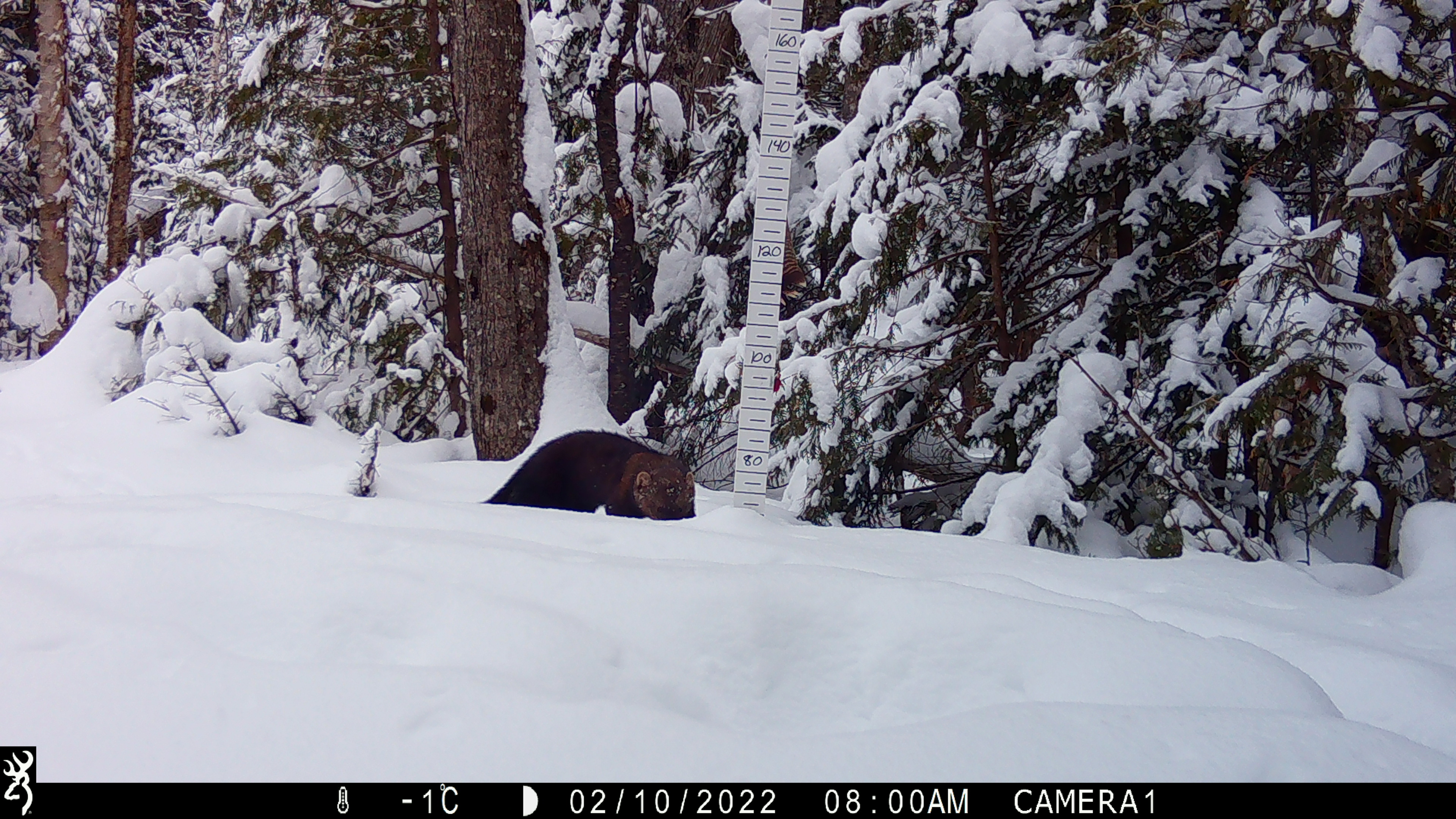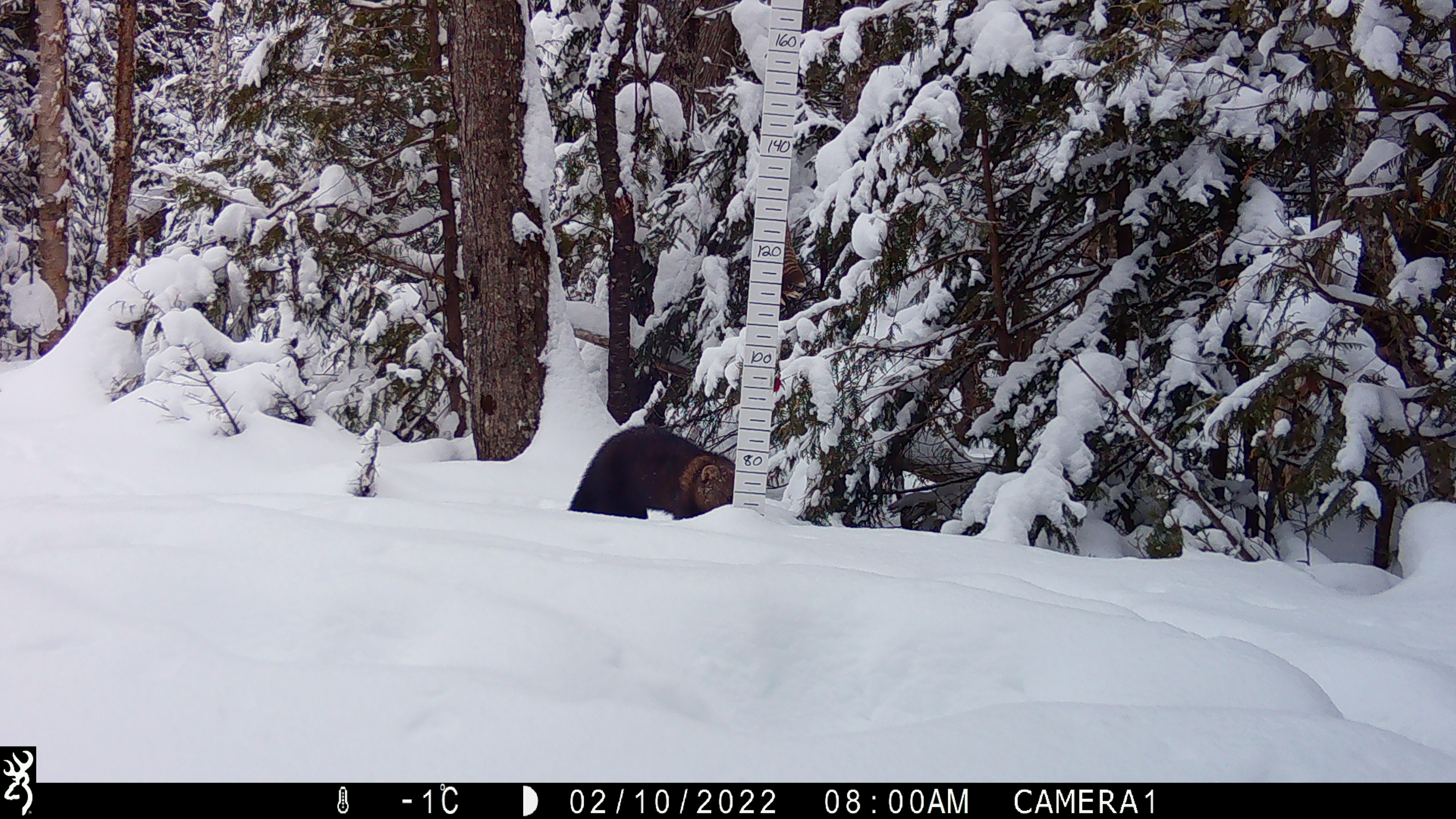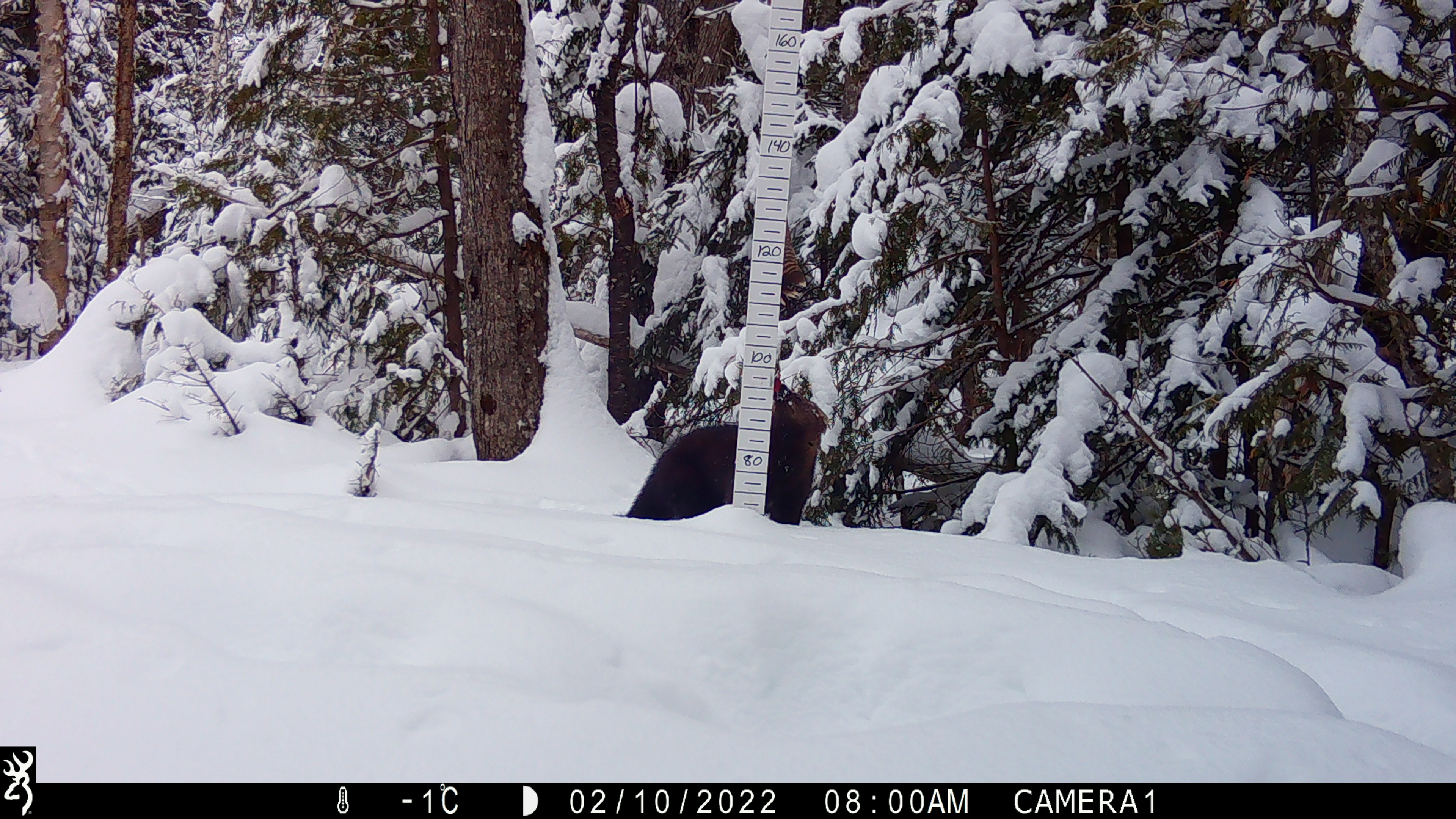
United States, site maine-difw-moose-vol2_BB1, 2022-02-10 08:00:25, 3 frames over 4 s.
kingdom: Animalia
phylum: Chordata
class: Mammalia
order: Carnivora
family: Mustelidae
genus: Pekania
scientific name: Pekania pennanti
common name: fisher